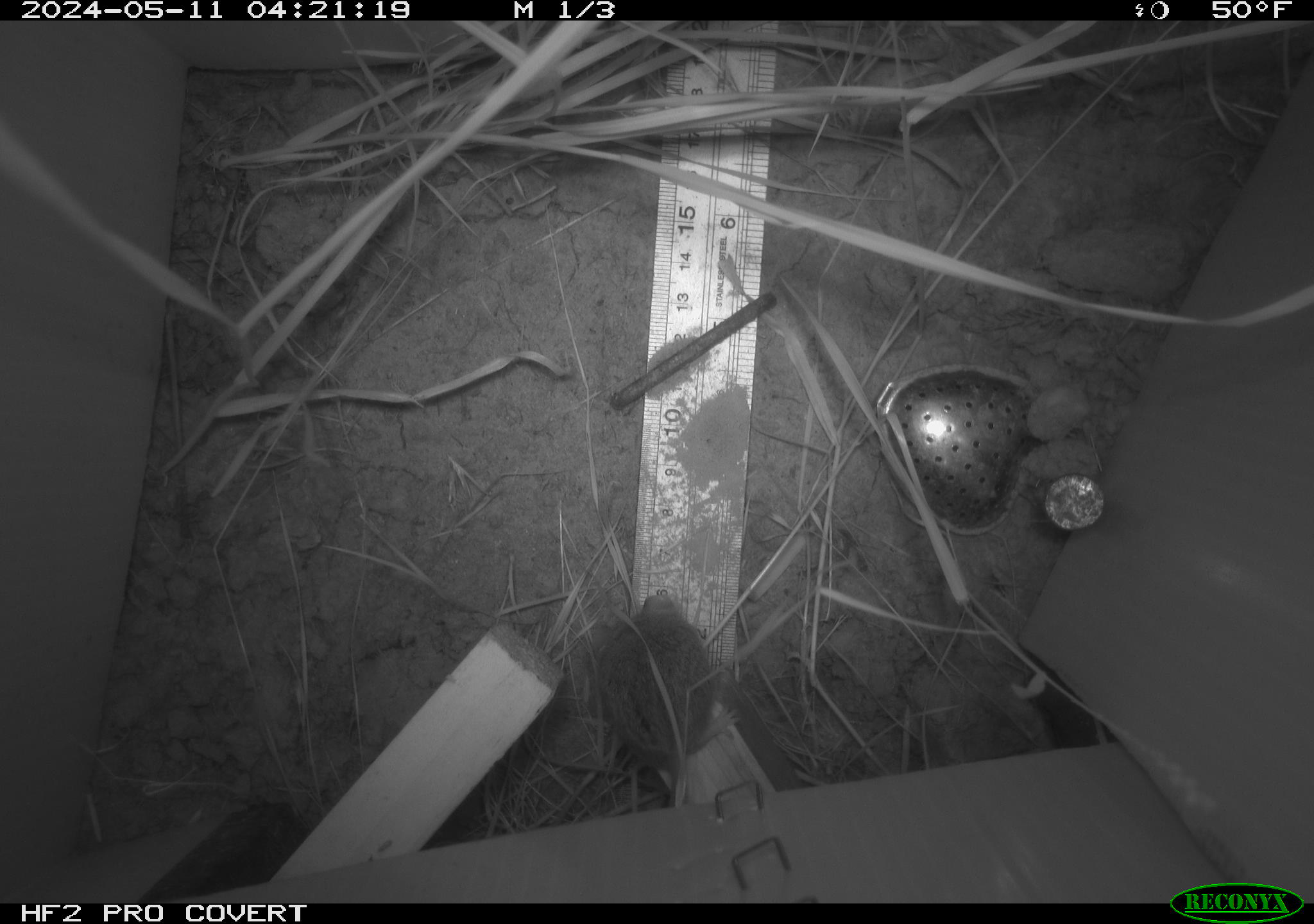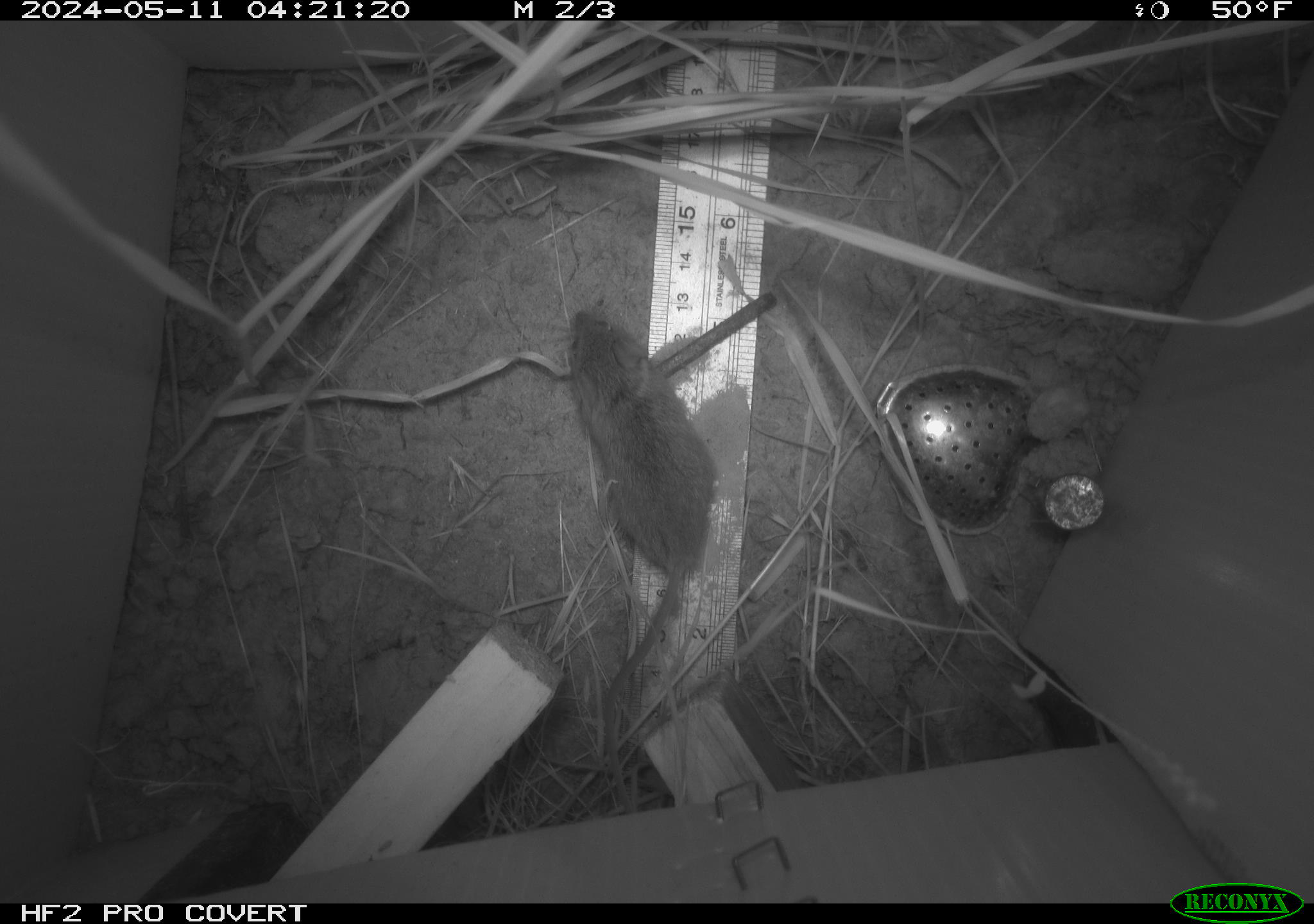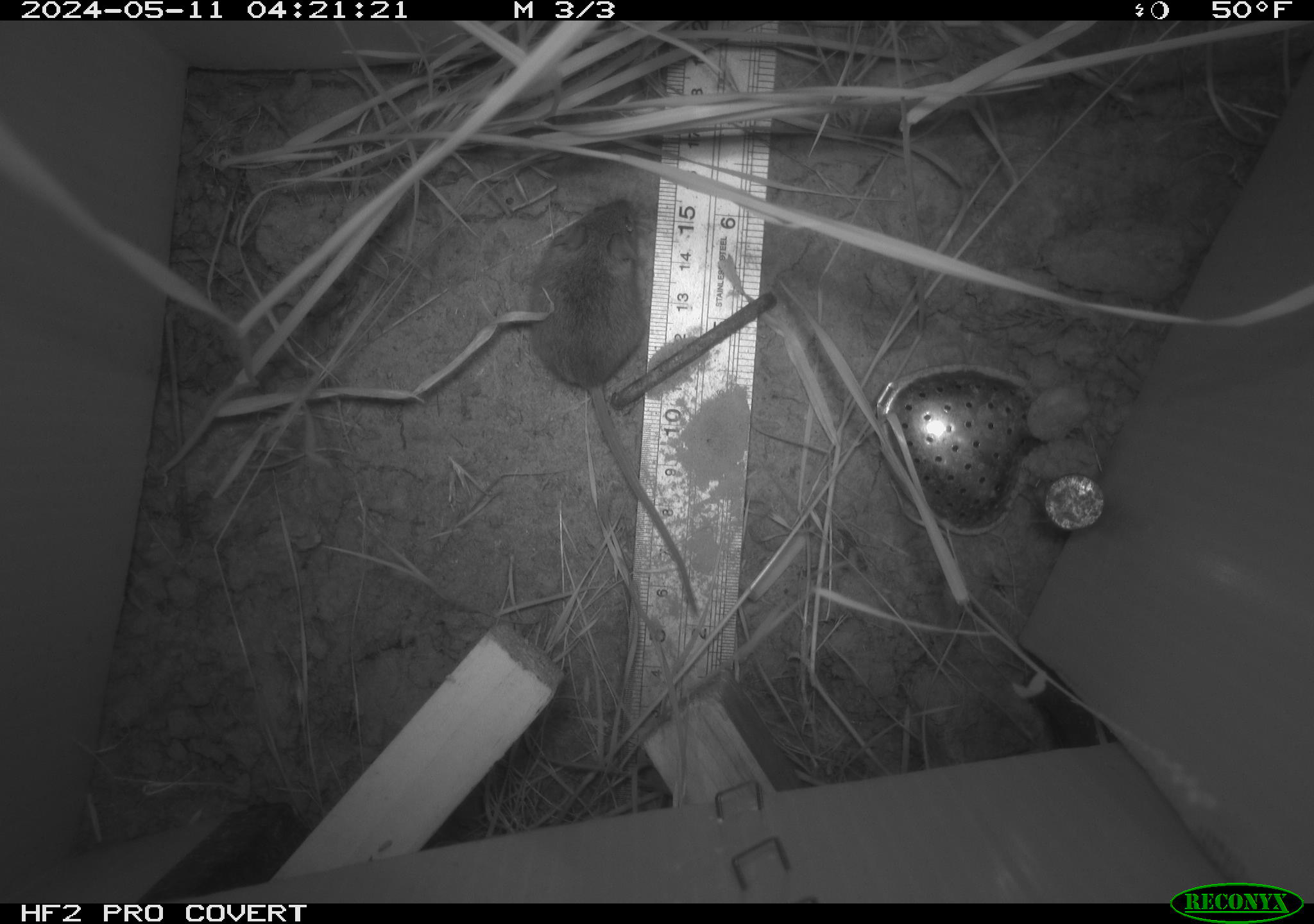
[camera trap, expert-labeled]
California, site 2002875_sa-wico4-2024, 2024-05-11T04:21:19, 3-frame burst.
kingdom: Animalia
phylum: Chordata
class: Mammalia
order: Rodentia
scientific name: Rodentia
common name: mouse species